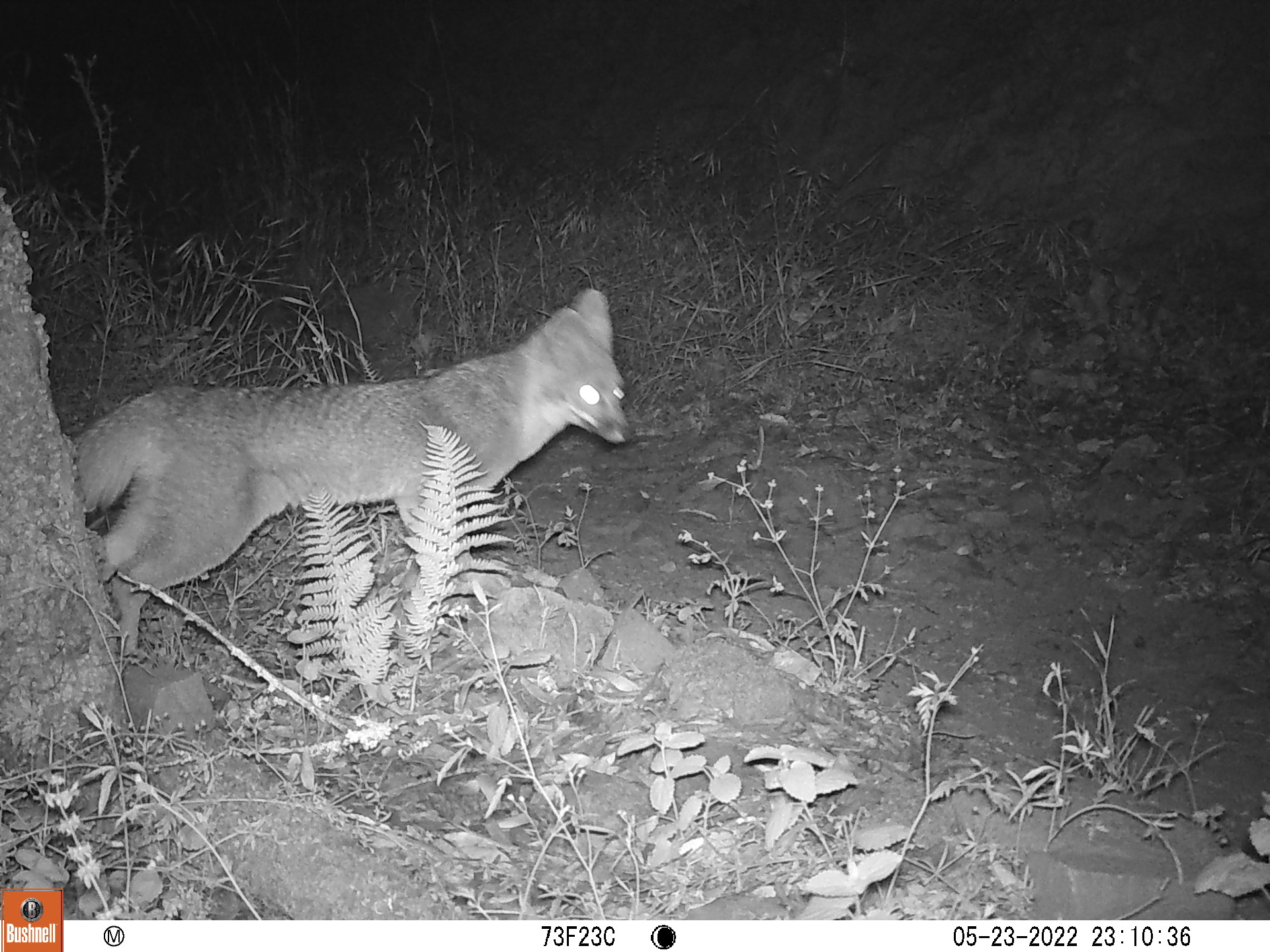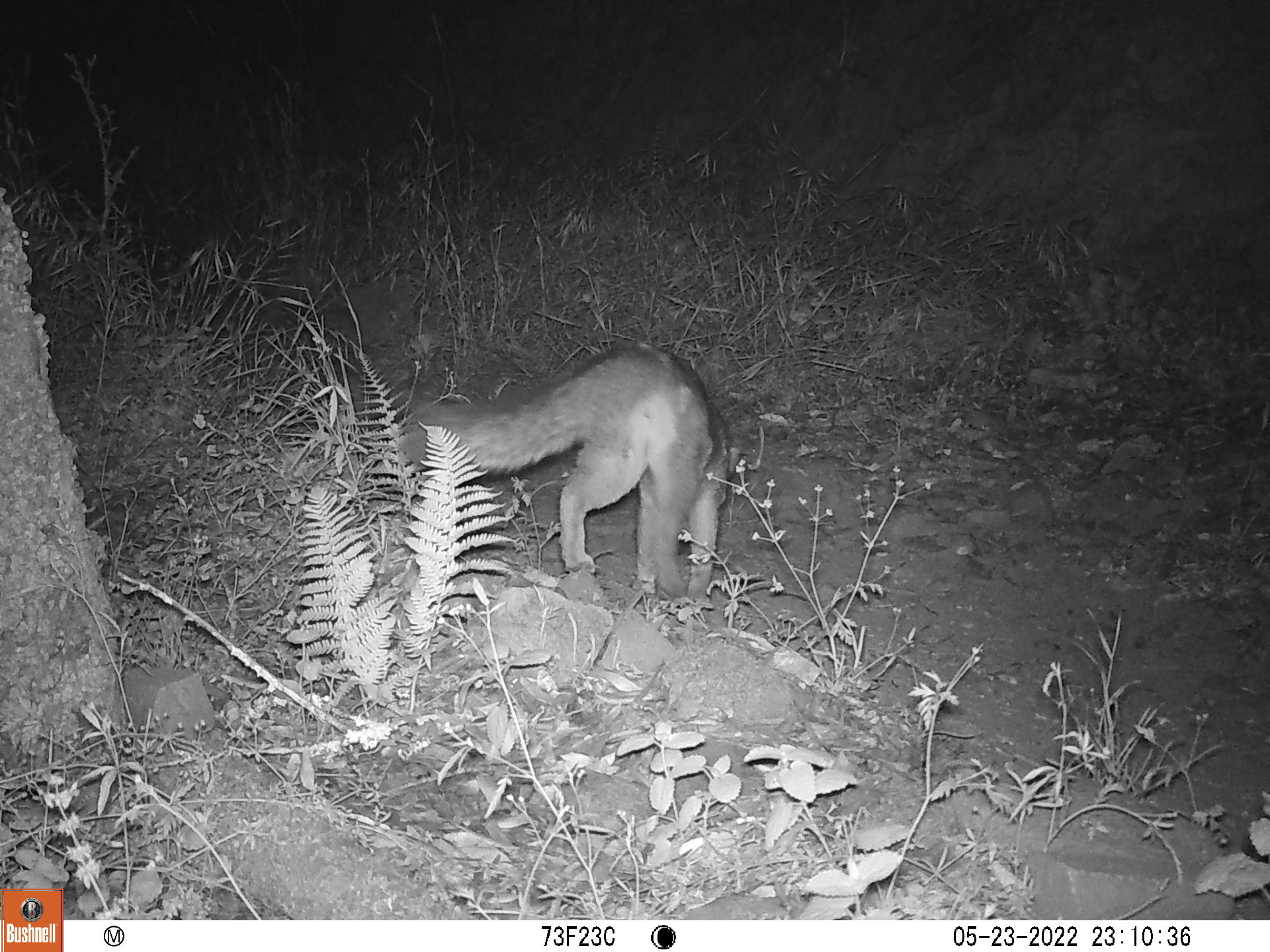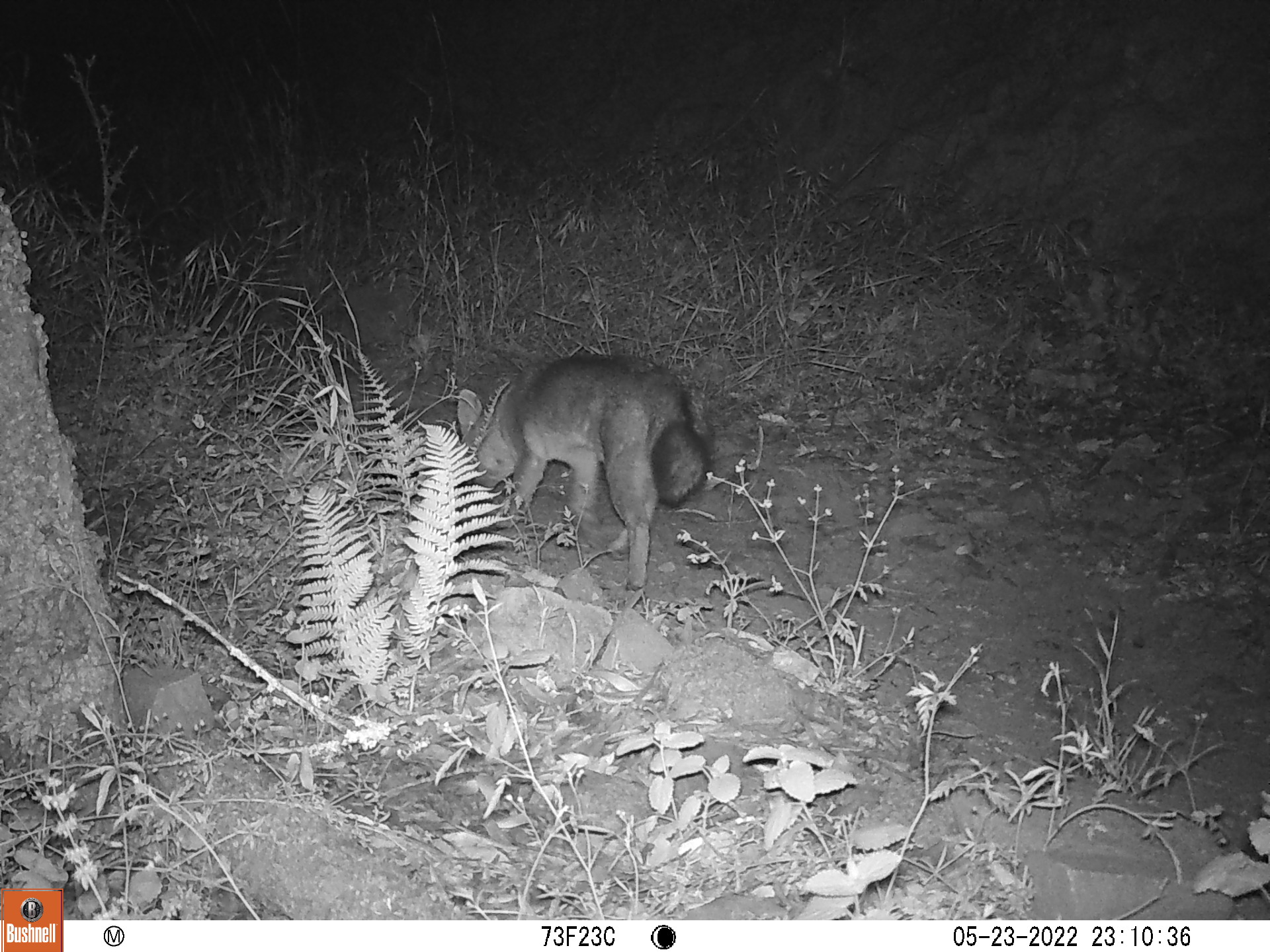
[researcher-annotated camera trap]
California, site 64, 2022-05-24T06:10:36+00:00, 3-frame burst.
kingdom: Animalia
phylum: Chordata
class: Mammalia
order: Carnivora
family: Canidae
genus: Urocyon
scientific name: Urocyon cinereoargenteus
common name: gray fox